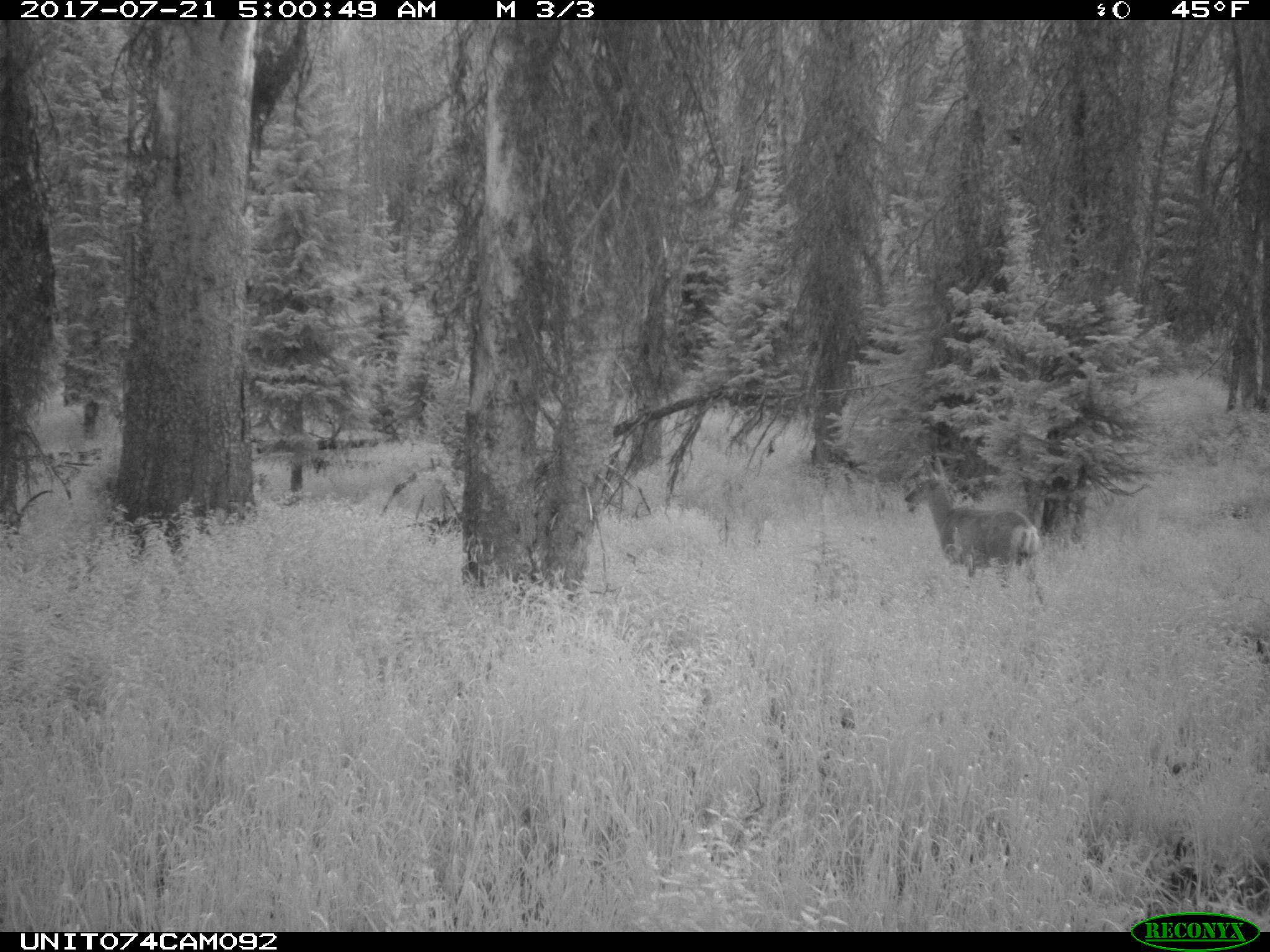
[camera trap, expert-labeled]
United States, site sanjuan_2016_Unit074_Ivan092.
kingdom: Animalia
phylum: Chordata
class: Mammalia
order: Artiodactyla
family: Cervidae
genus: Odocoileus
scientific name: Odocoileus hemionus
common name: mule deer